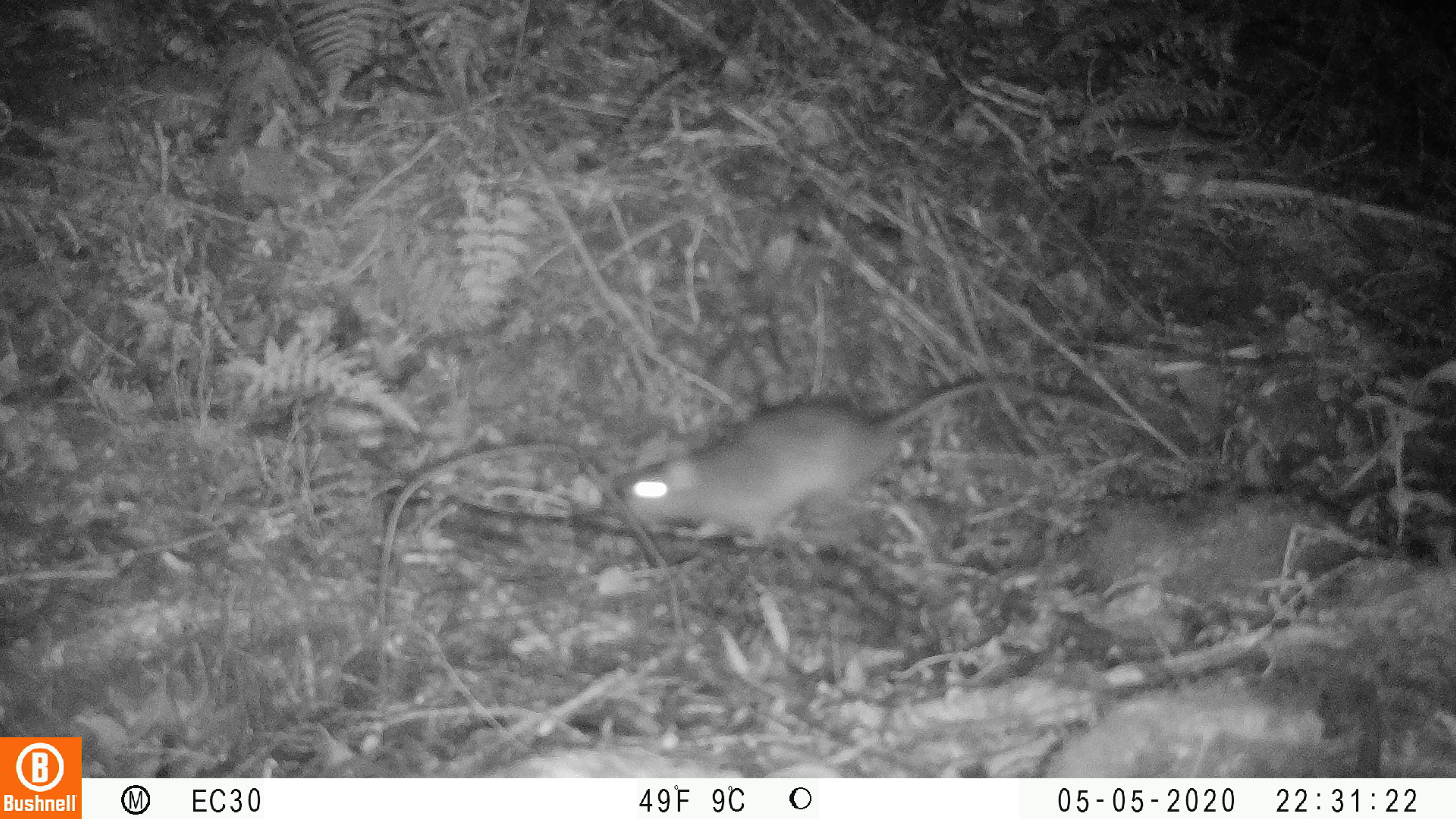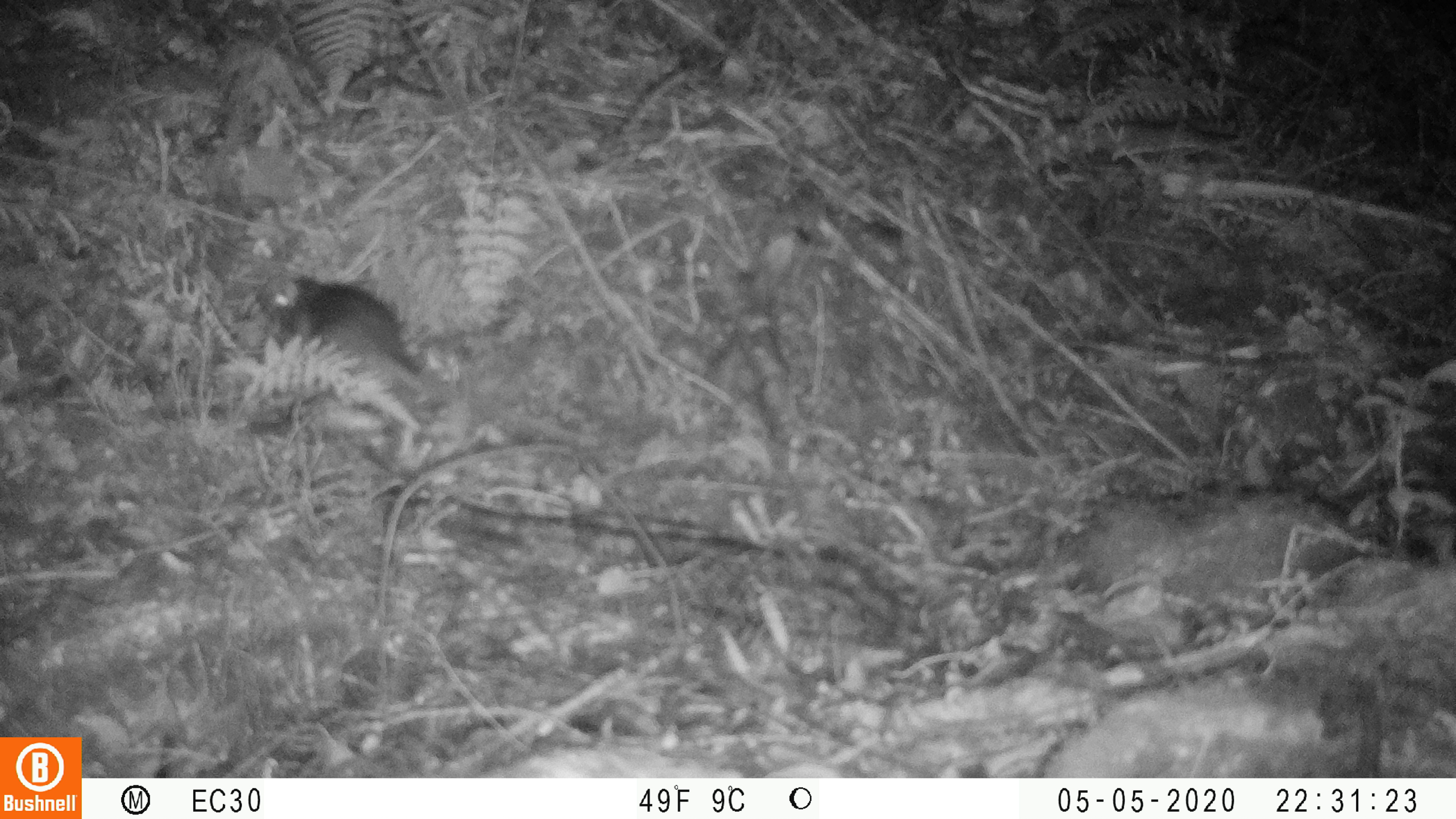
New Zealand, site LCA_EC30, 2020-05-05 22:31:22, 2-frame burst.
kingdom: Animalia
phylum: Chordata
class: Mammalia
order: Rodentia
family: Muridae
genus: Rattus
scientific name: Rattus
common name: rat